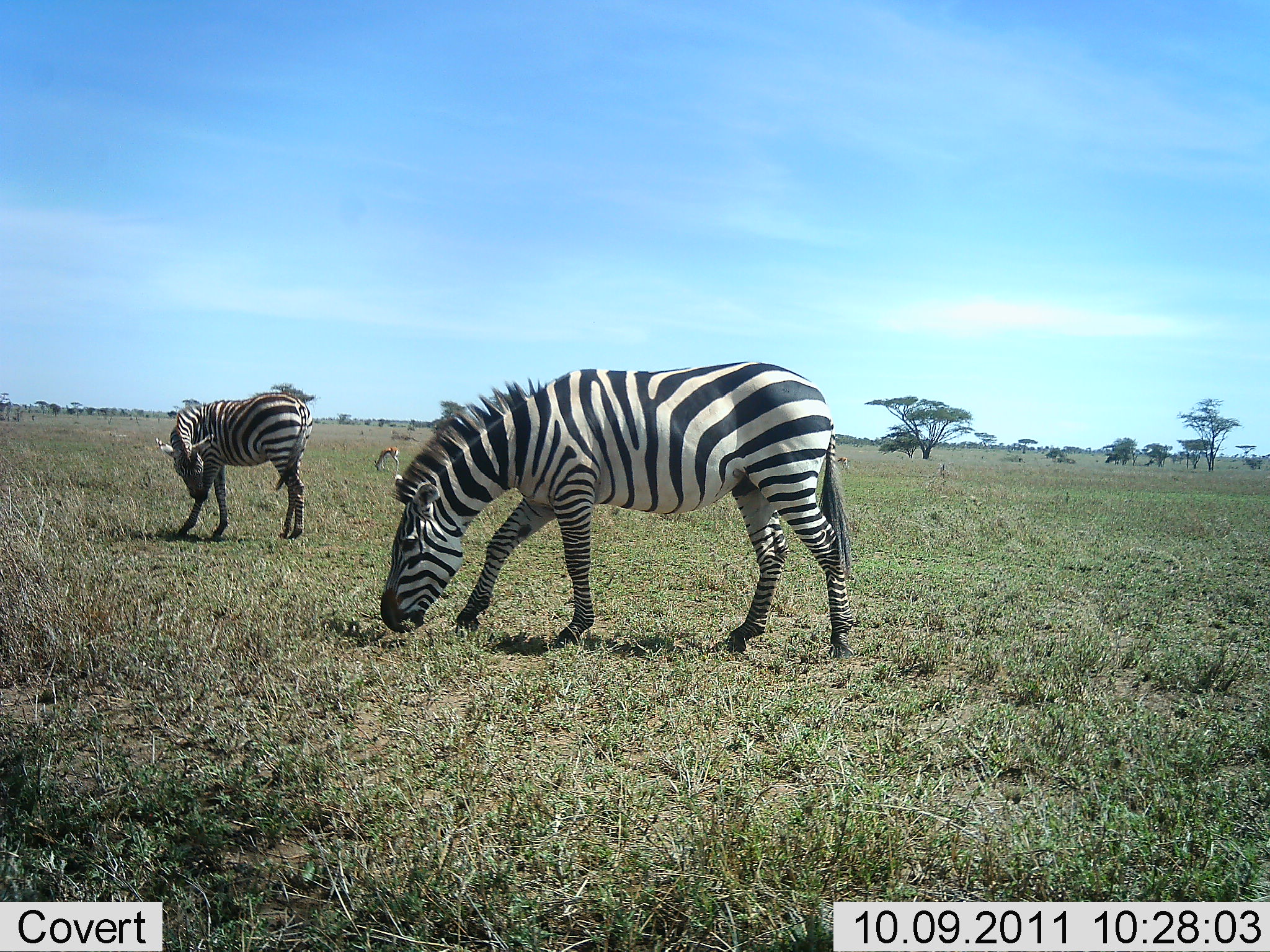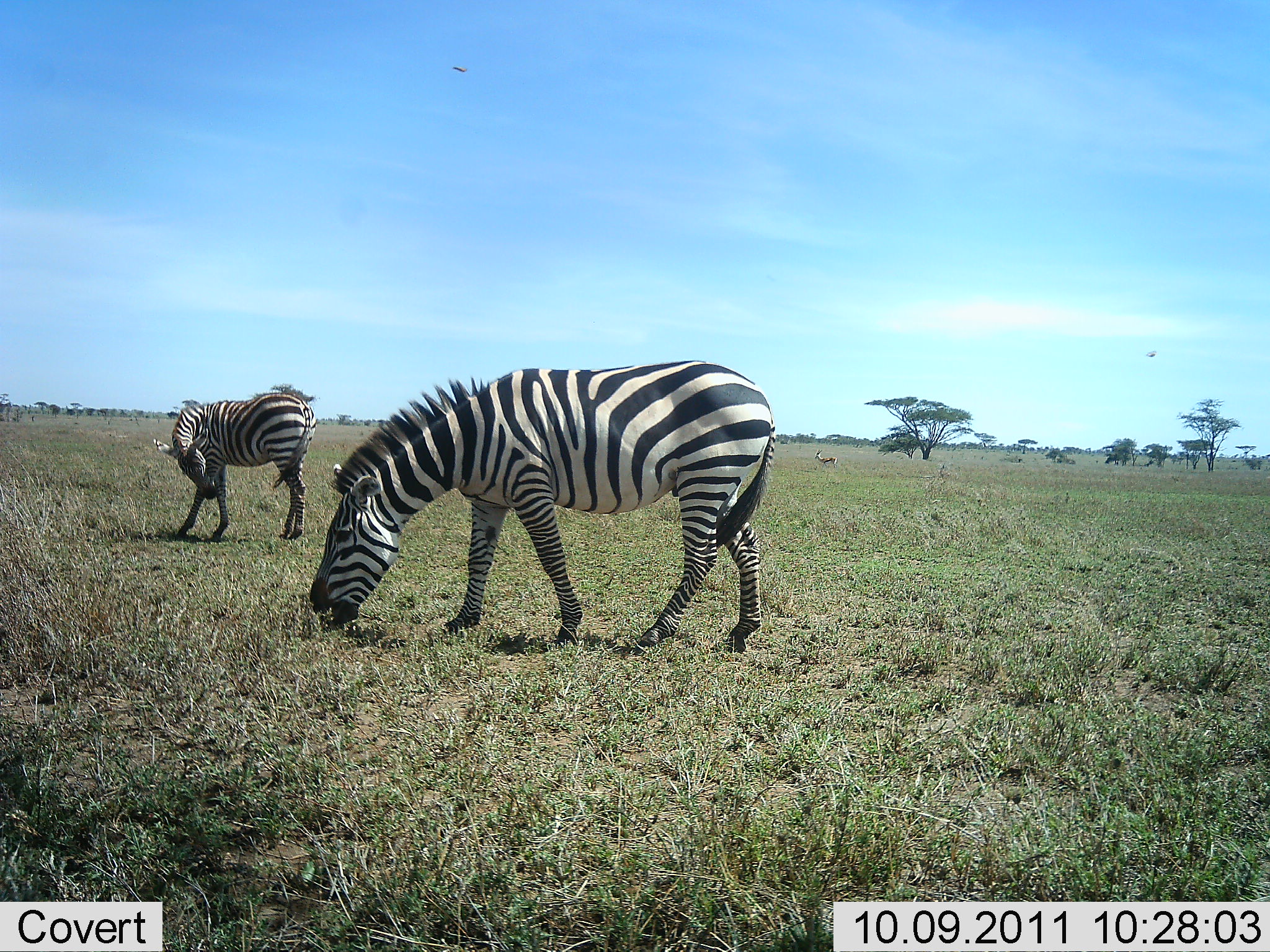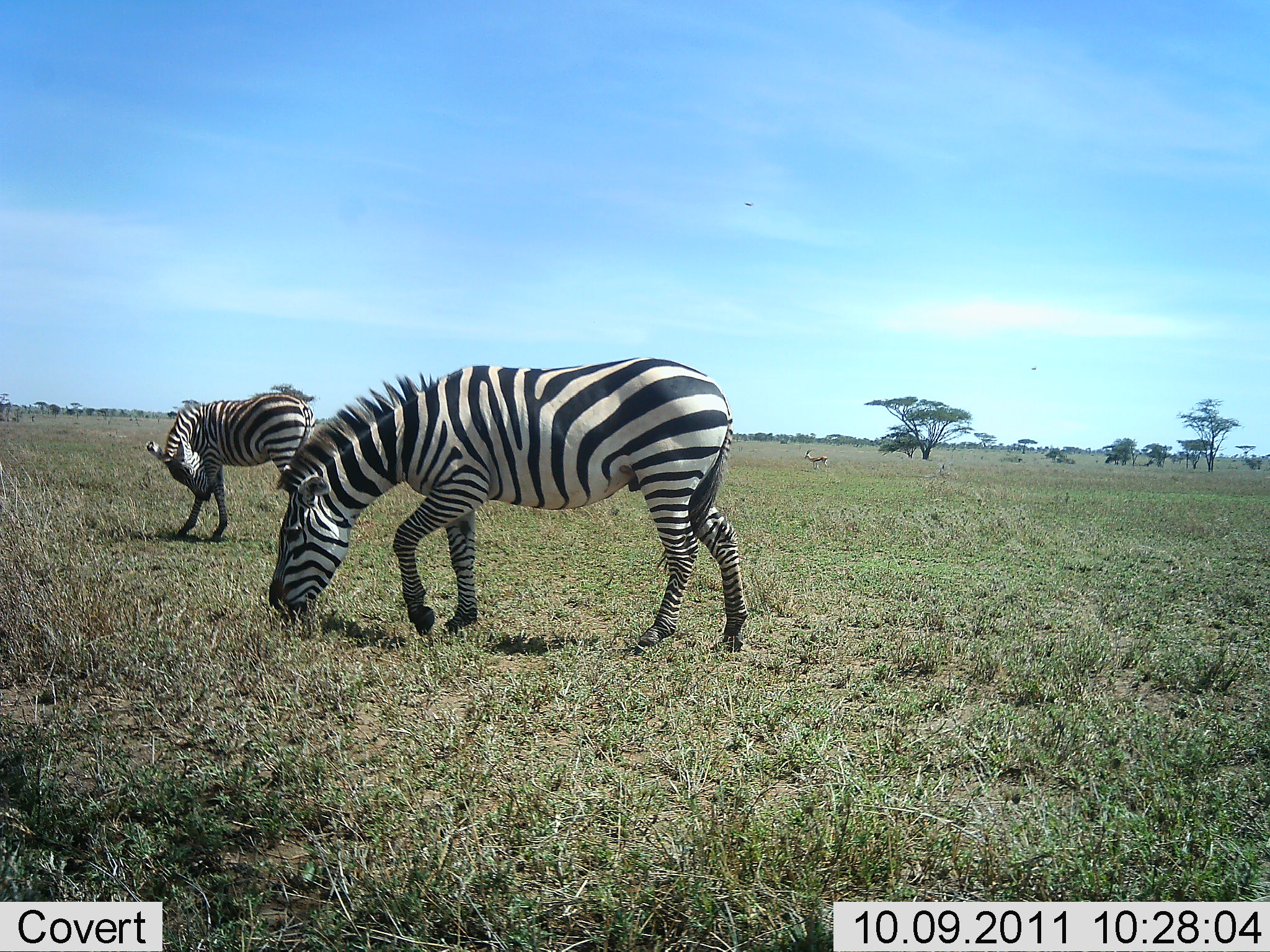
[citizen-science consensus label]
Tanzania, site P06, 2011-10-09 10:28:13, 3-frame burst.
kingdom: Animalia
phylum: Chordata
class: Mammalia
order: Perissodactyla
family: Equidae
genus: Equus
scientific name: Equus quagga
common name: plains zebra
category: zebra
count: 2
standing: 36%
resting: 4%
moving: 20%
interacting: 8%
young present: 4%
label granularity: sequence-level